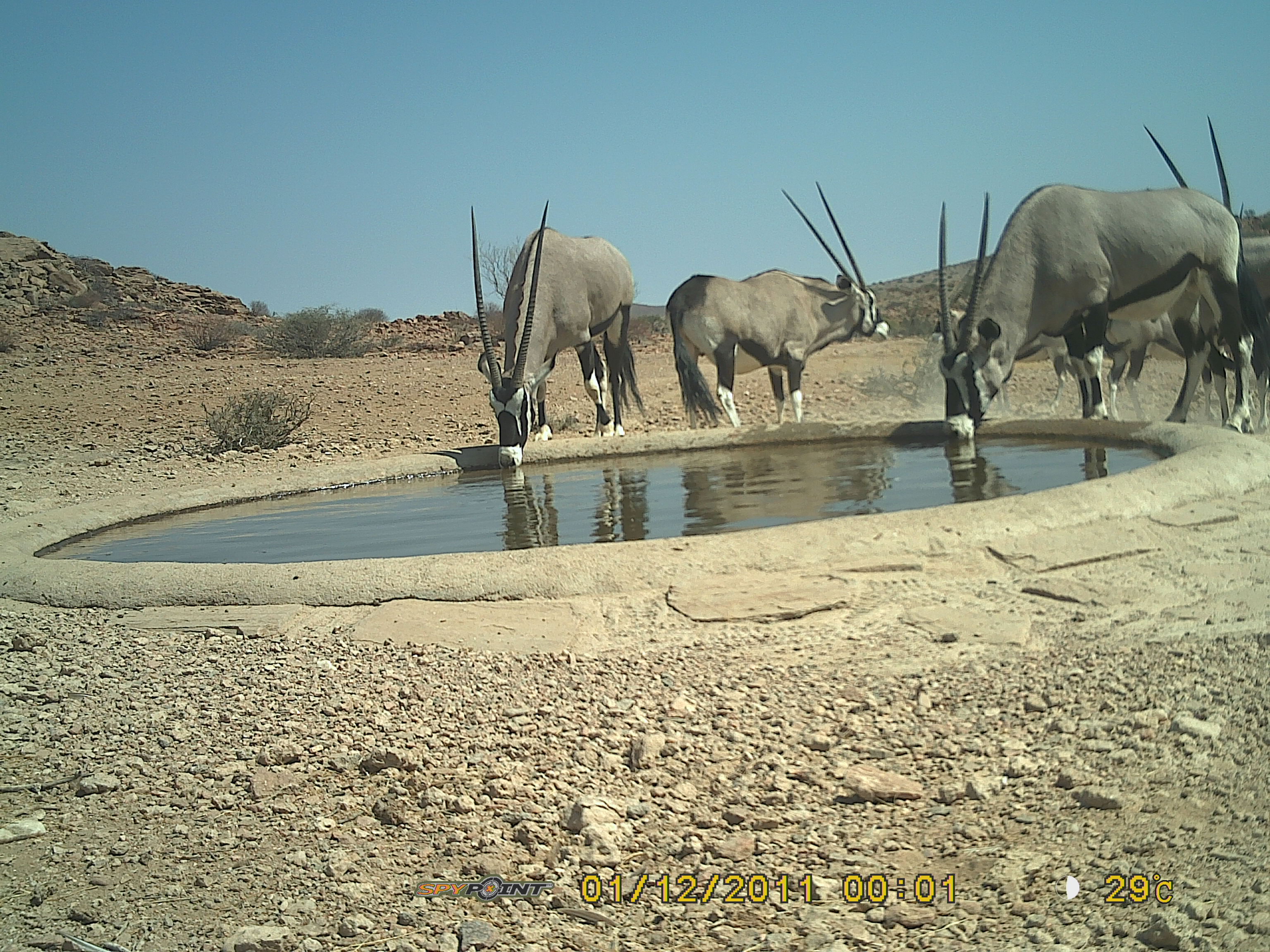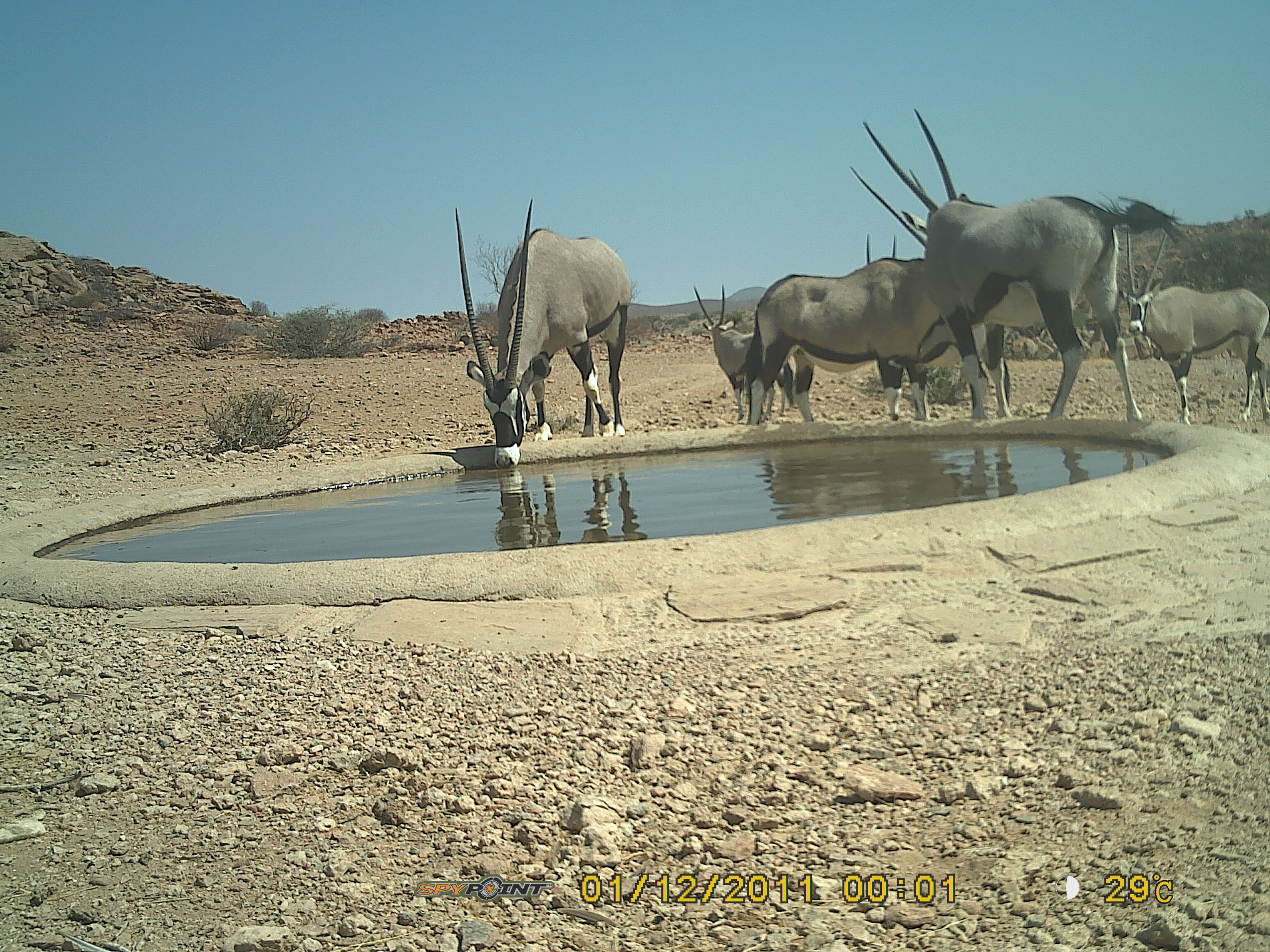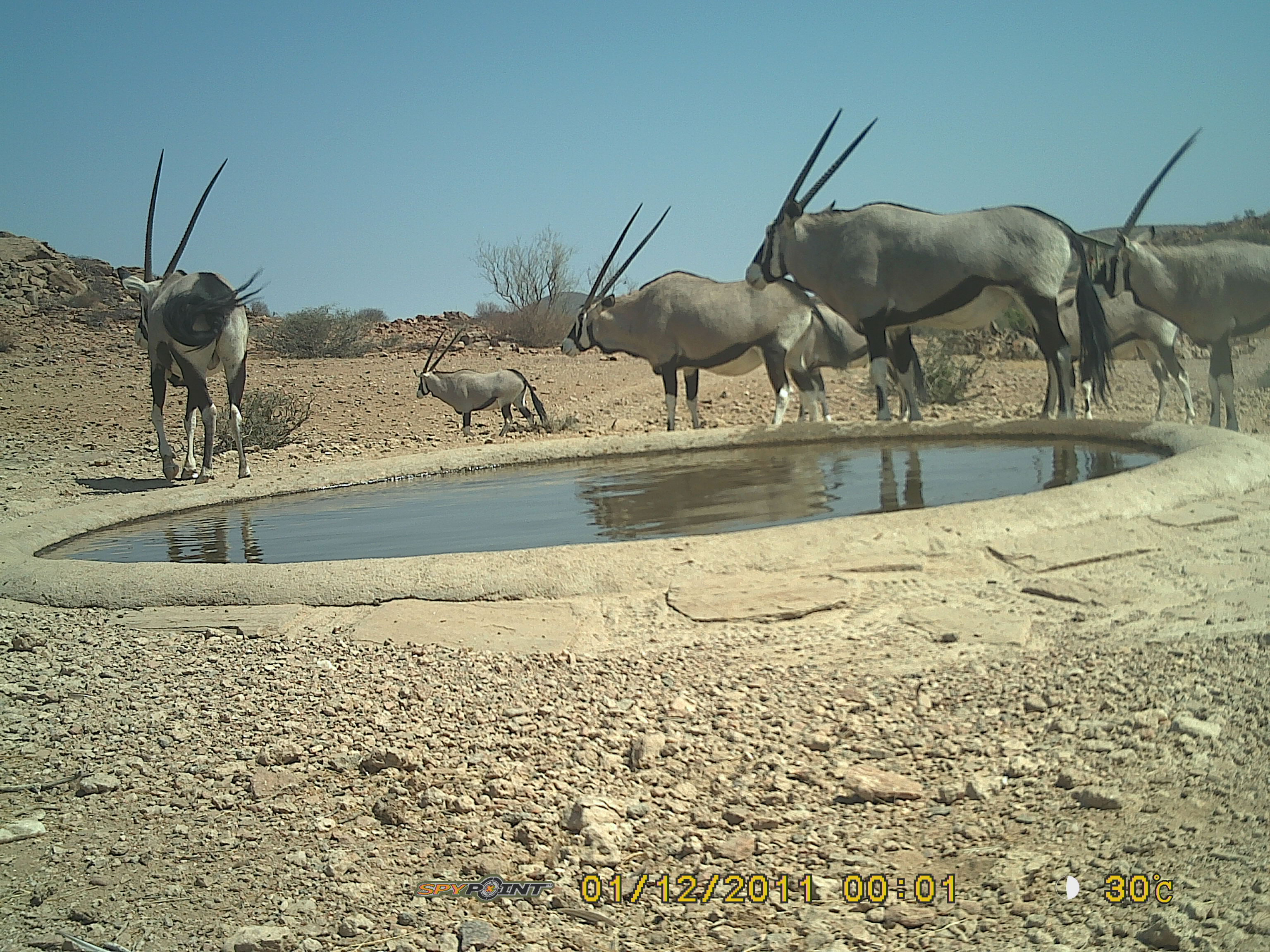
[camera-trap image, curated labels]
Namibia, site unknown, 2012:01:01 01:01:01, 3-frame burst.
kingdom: Animalia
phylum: Chordata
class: Mammalia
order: Artiodactyla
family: Bovidae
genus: Oryx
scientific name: Oryx gazella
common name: gemsbok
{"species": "Oryx gazella (gemsbok)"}